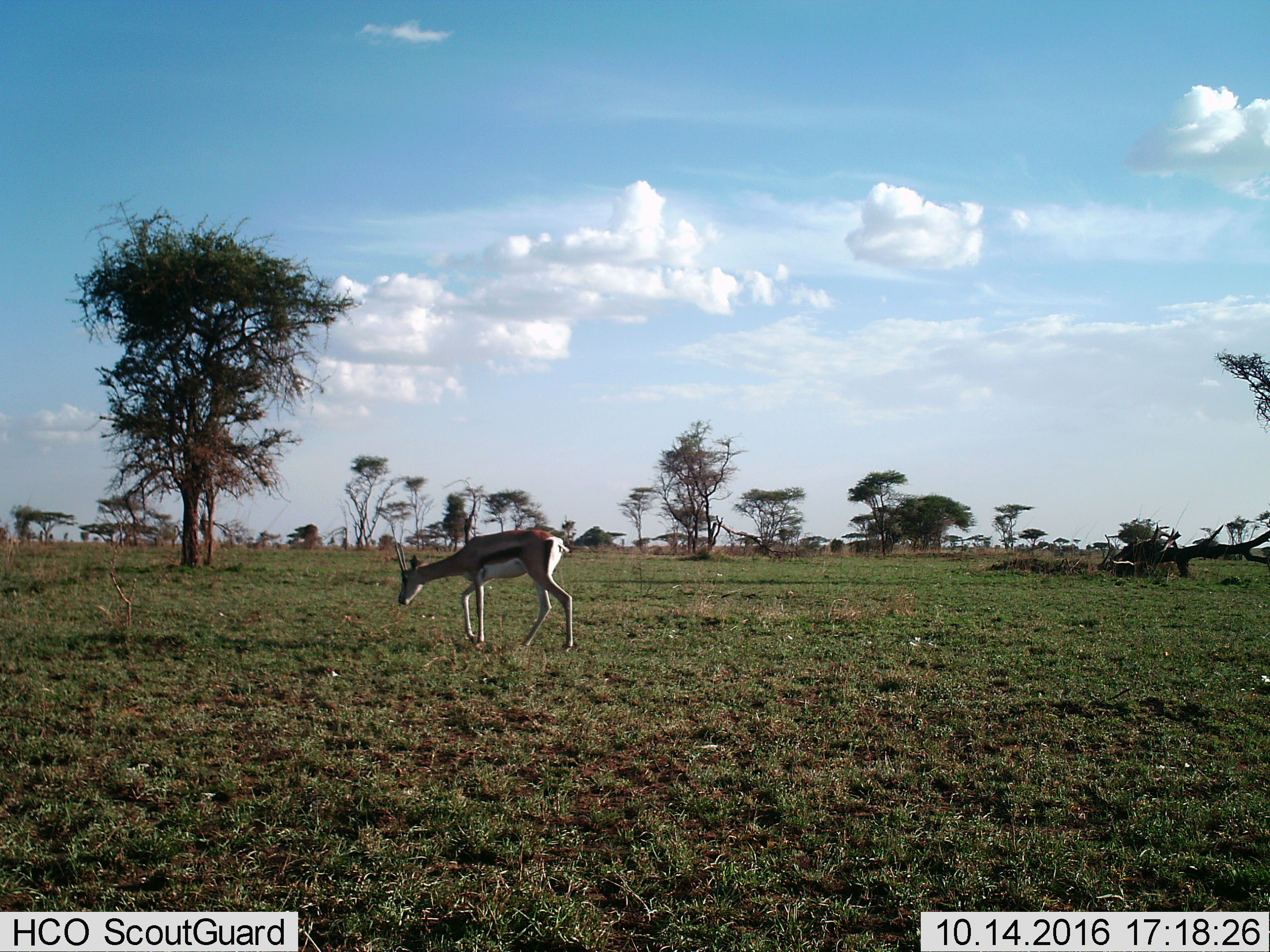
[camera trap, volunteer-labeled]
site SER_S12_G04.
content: unidentified animal